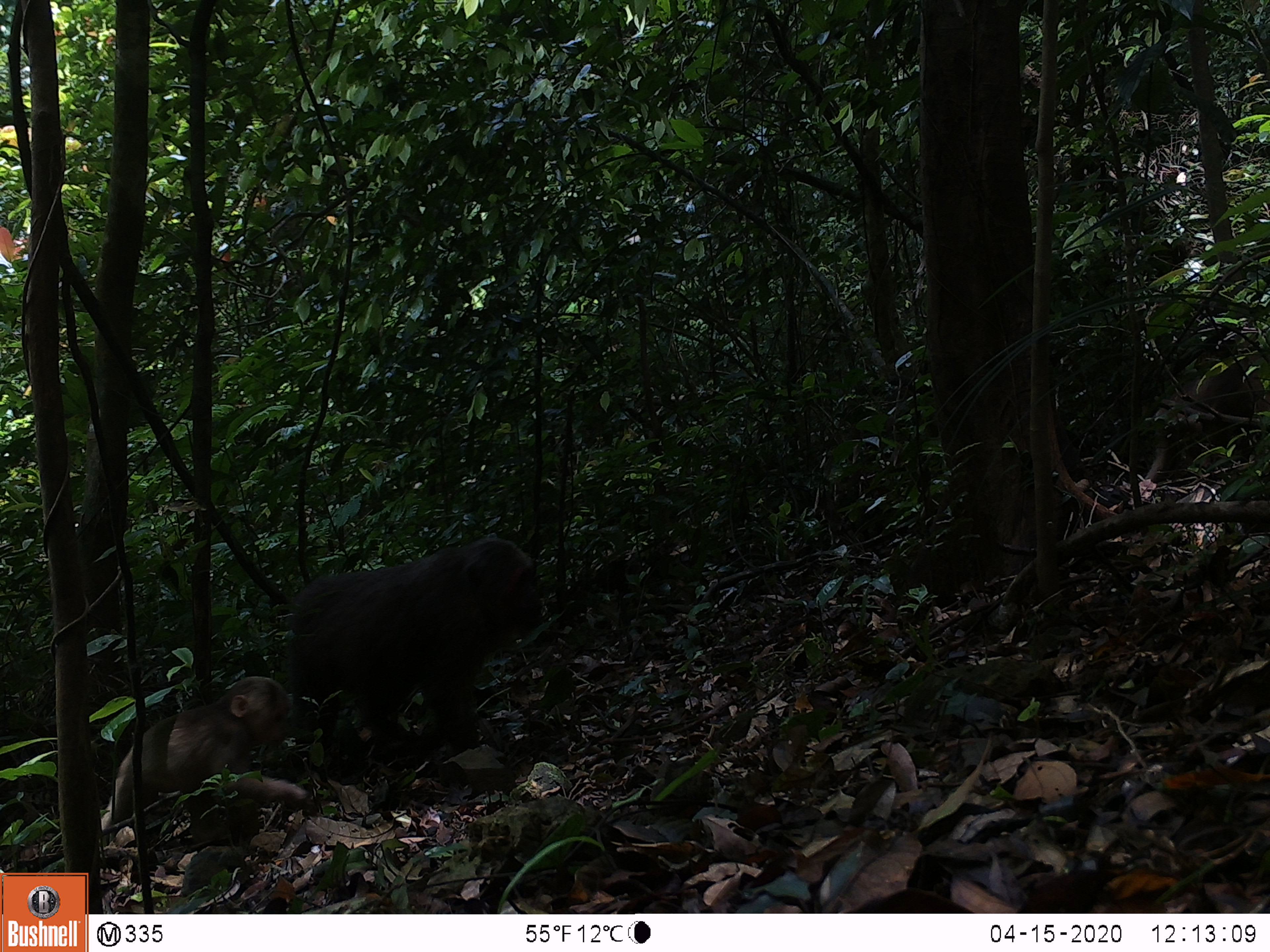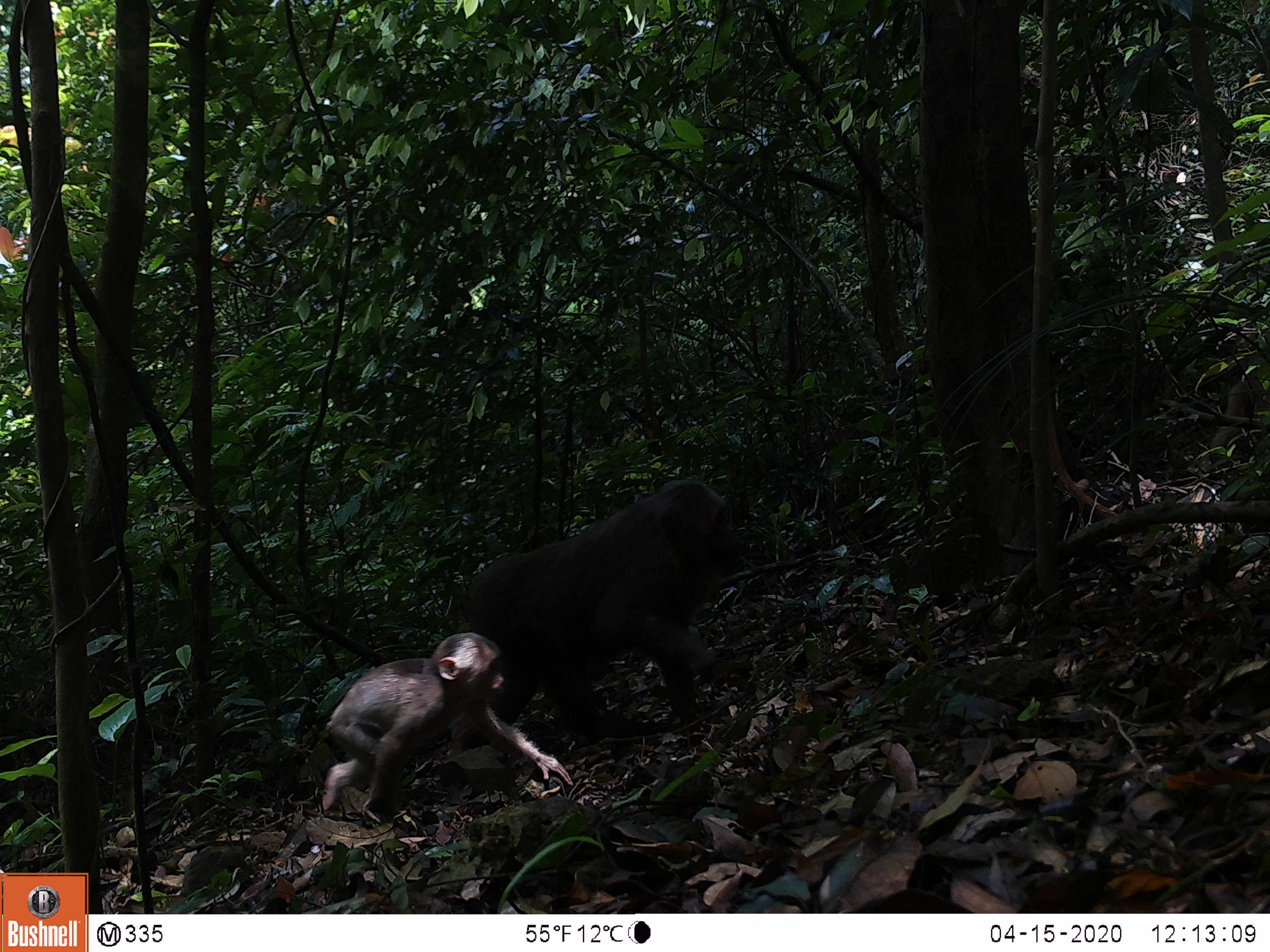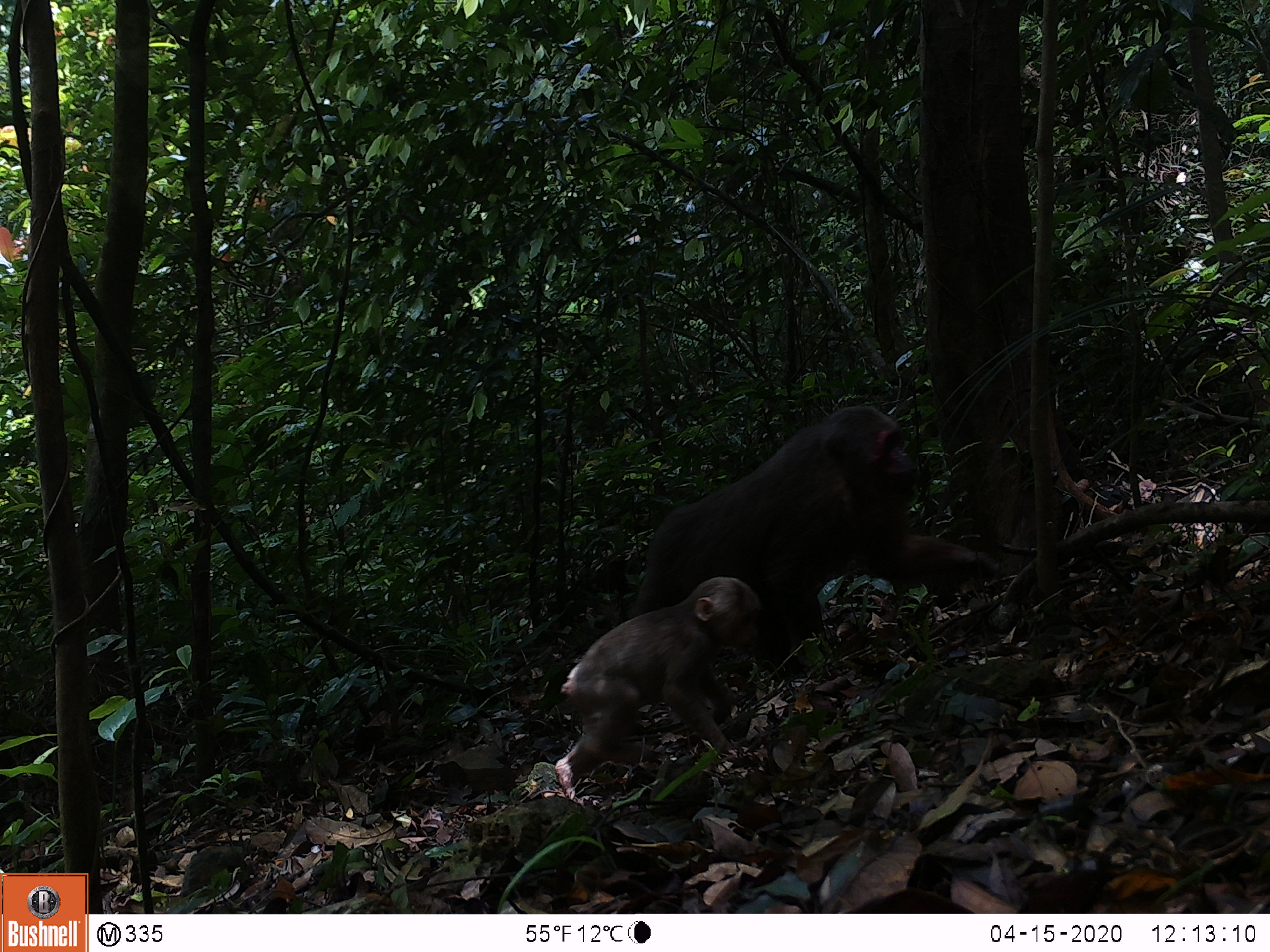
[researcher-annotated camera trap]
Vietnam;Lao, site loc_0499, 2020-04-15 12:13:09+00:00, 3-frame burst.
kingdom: Animalia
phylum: Chordata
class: Mammalia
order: Primates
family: Cercopithecidae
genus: Macaca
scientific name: Macaca arctoides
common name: stump-tailed macaque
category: stump tailed macaque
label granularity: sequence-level